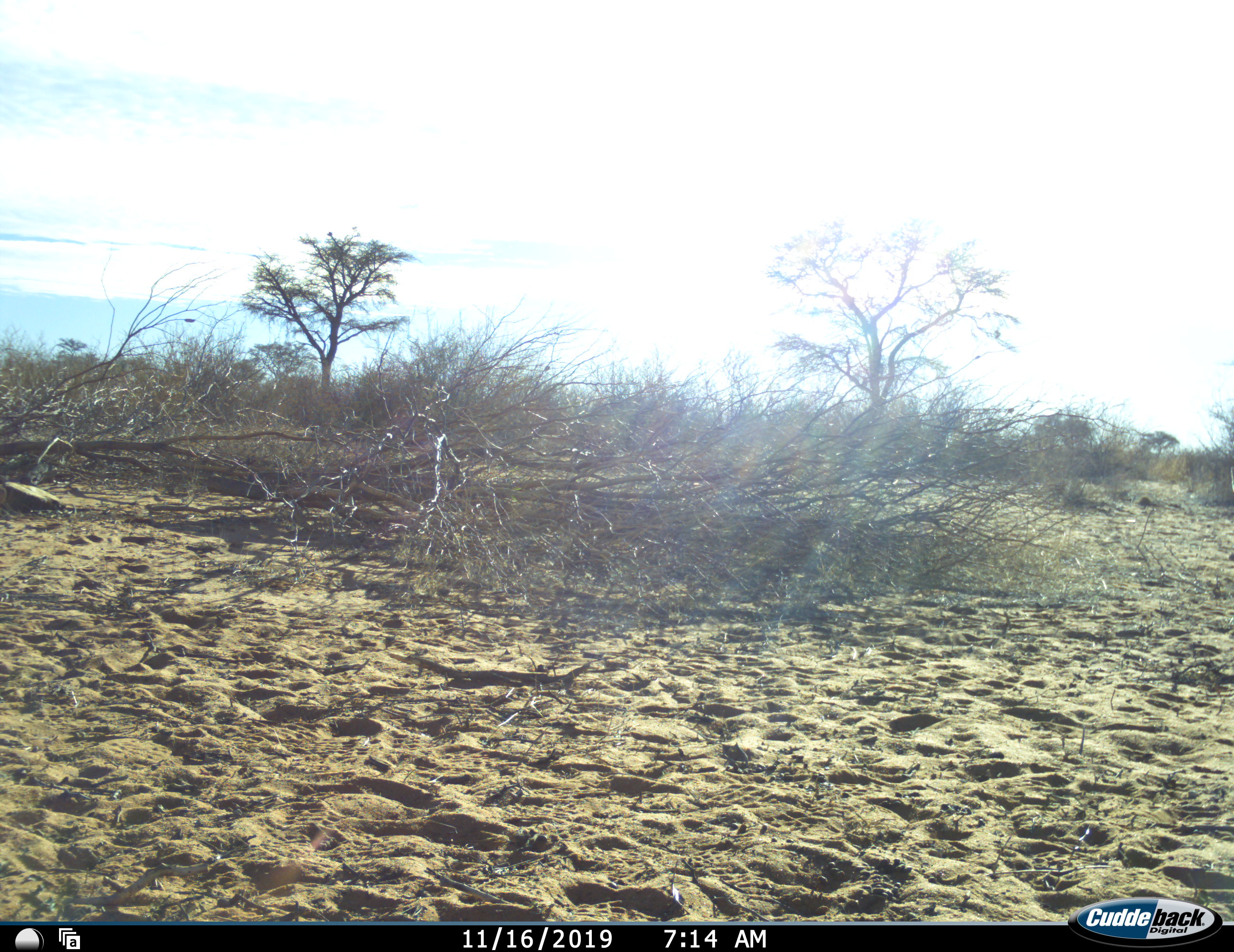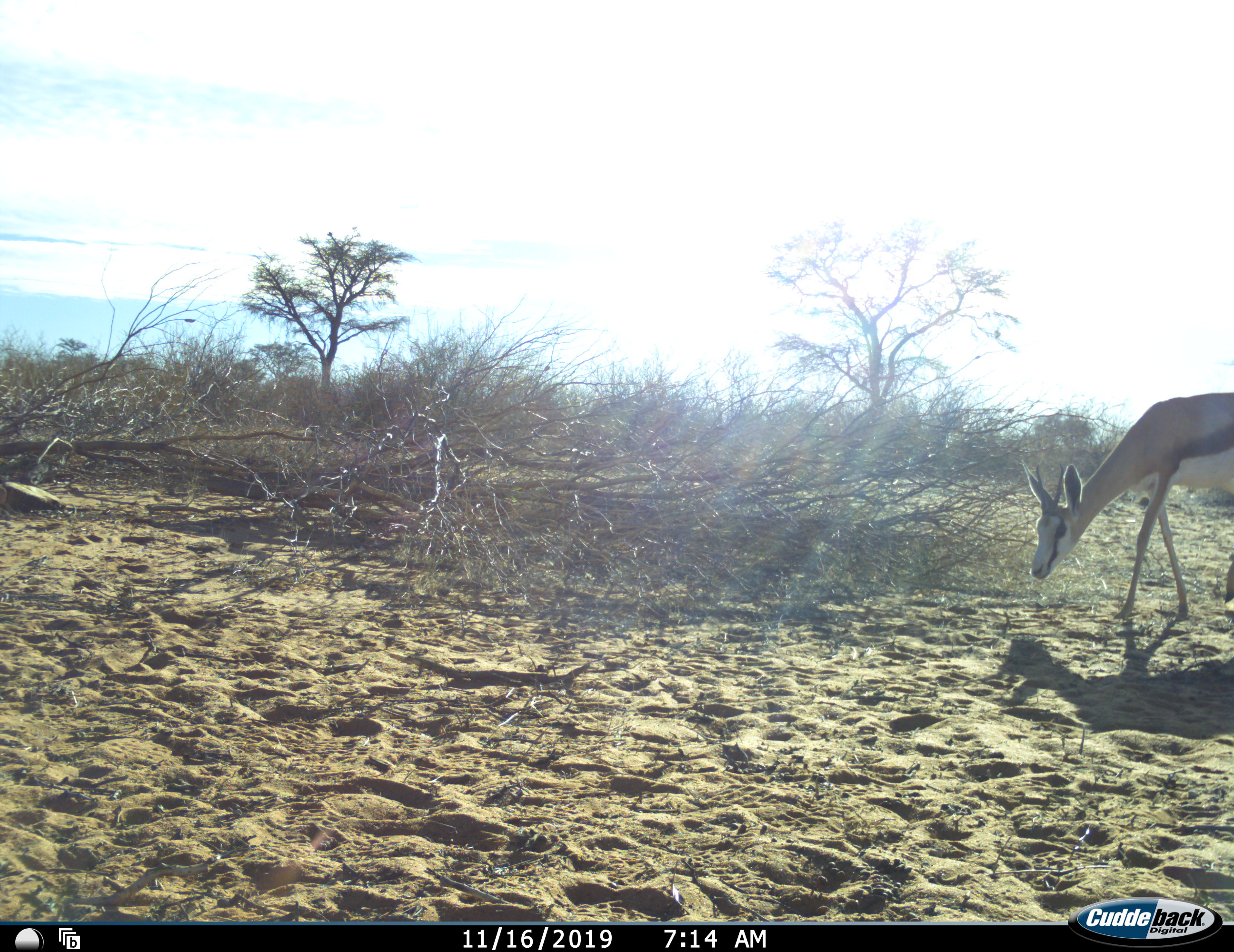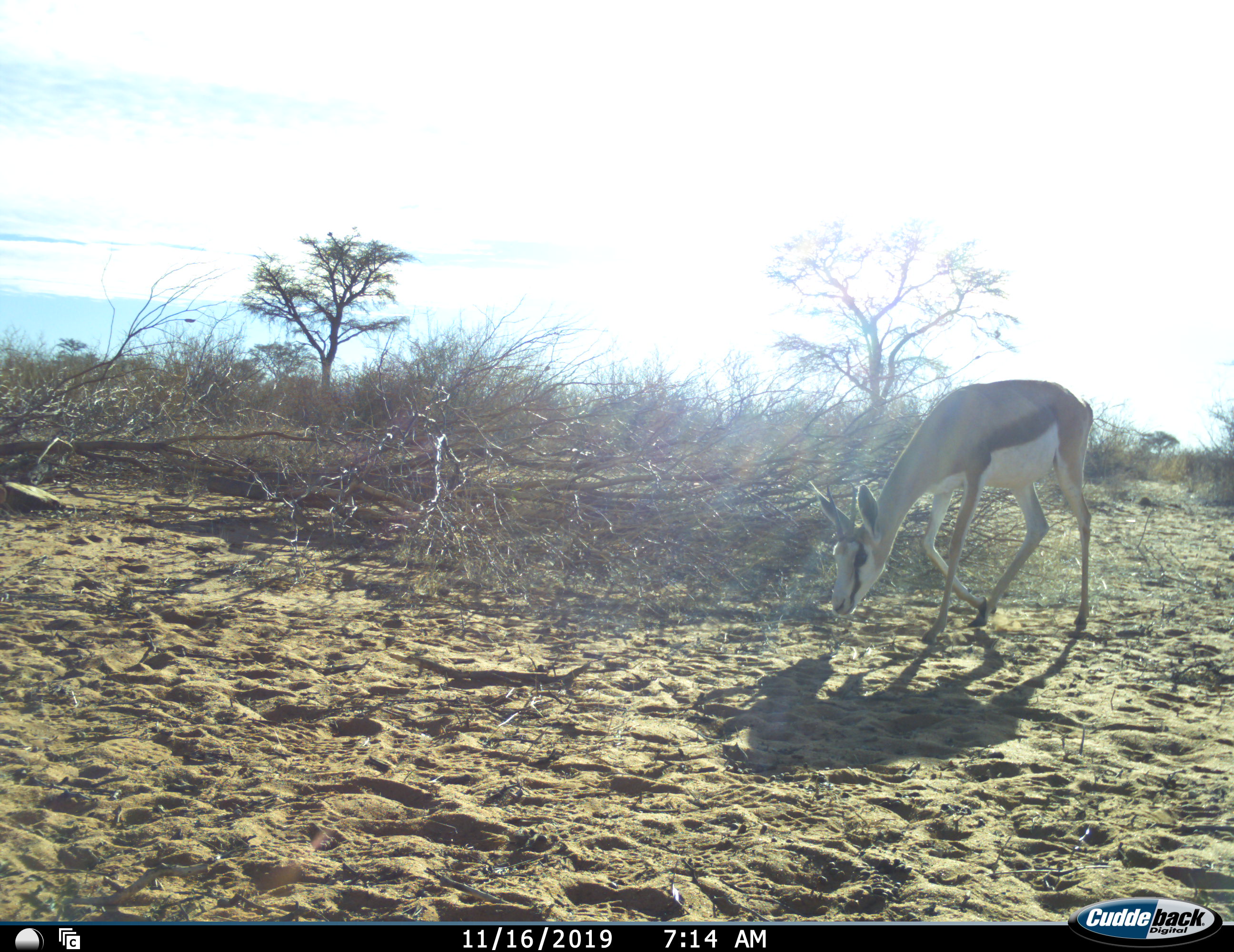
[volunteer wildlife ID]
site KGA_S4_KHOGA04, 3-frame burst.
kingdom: Animalia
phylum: Chordata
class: Mammalia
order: Artiodactyla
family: Bovidae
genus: Antidorcas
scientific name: Antidorcas marsupialis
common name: springbok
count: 1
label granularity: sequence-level